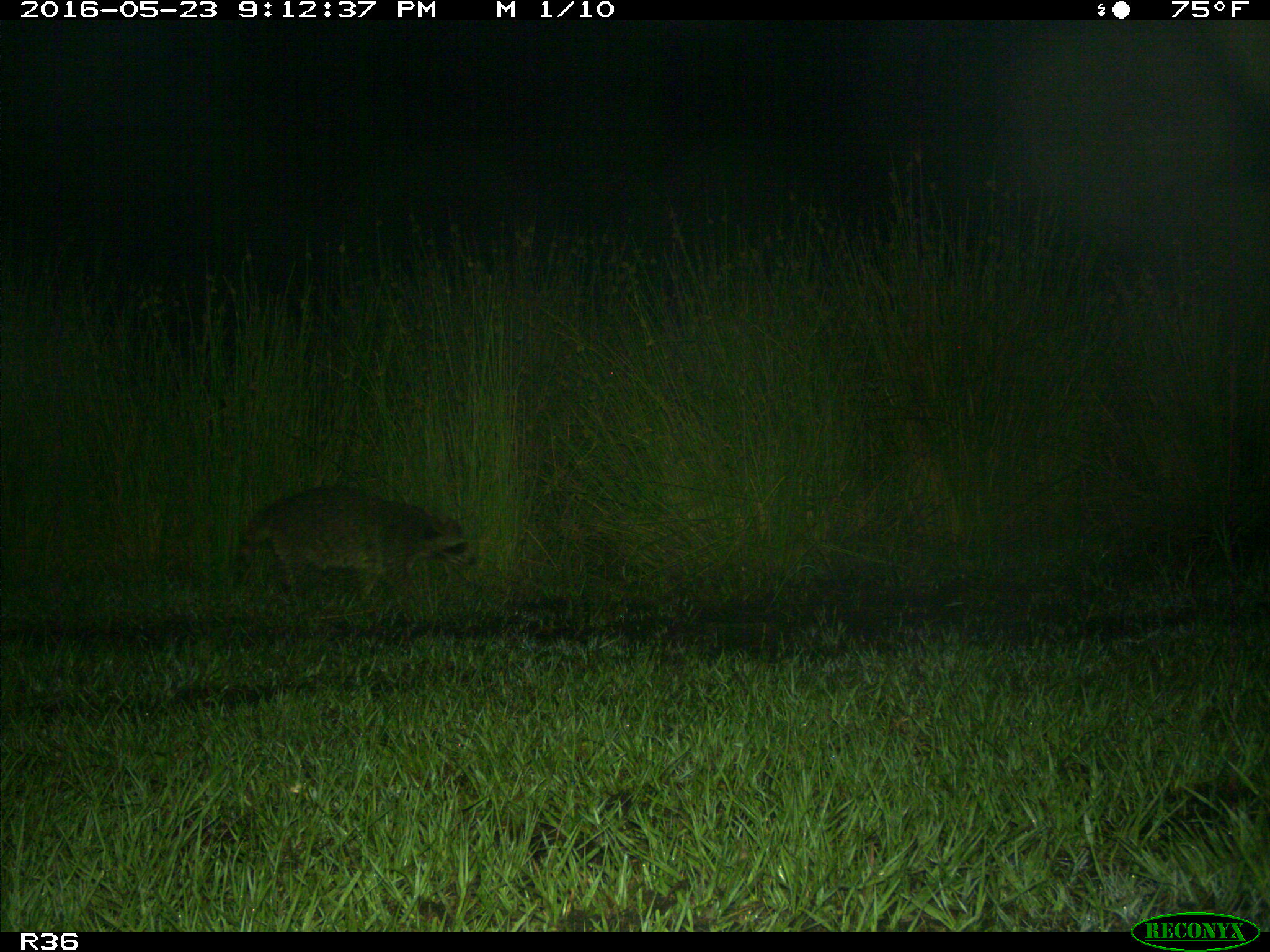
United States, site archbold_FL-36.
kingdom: Animalia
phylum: Chordata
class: Mammalia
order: Carnivora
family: Procyonidae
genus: Procyon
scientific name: Procyon lotor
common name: common raccoon